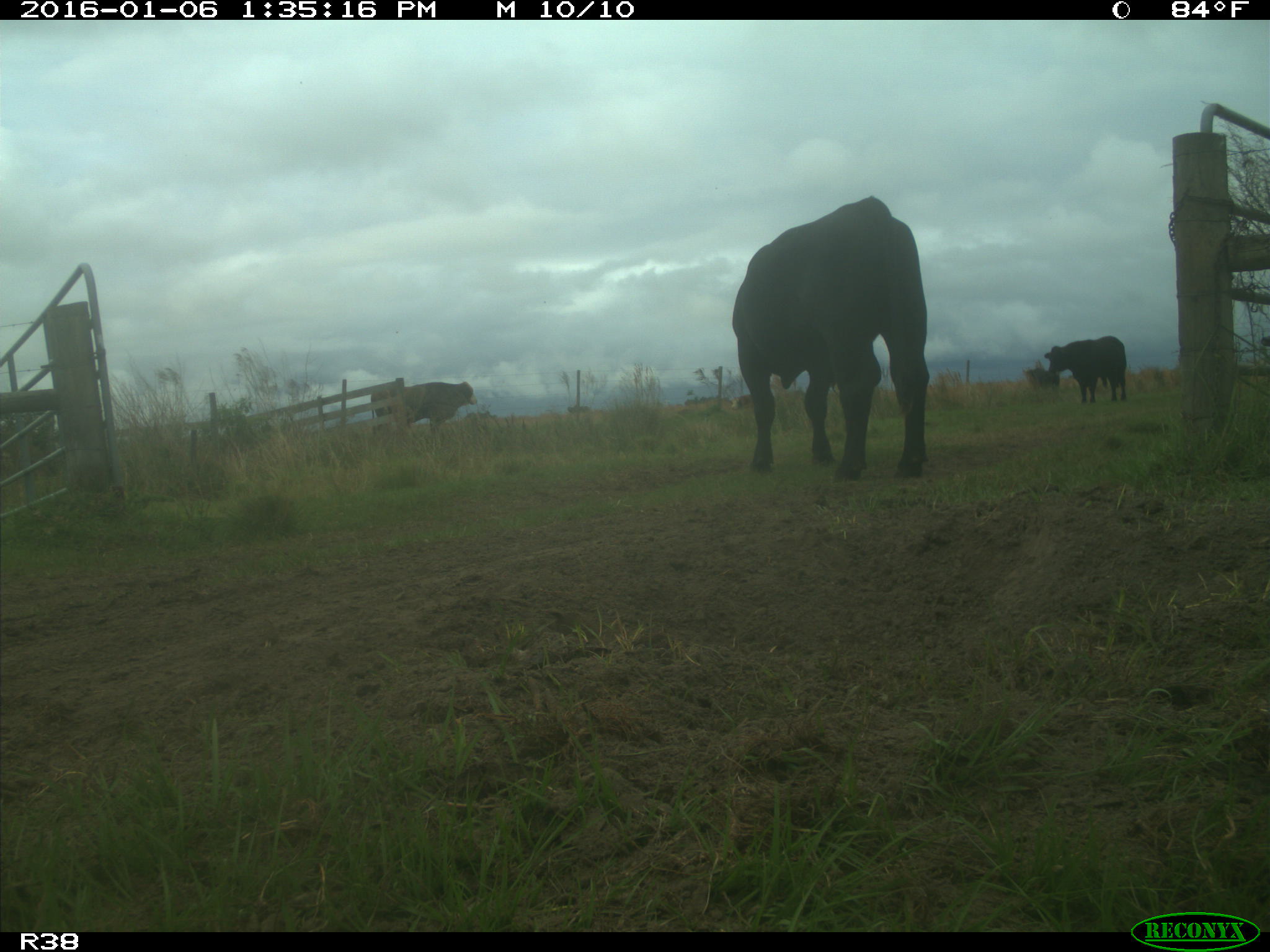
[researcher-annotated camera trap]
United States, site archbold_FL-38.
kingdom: Animalia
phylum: Chordata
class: Mammalia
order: Artiodactyla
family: Bovidae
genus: Bos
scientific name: Bos taurus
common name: domestic cow